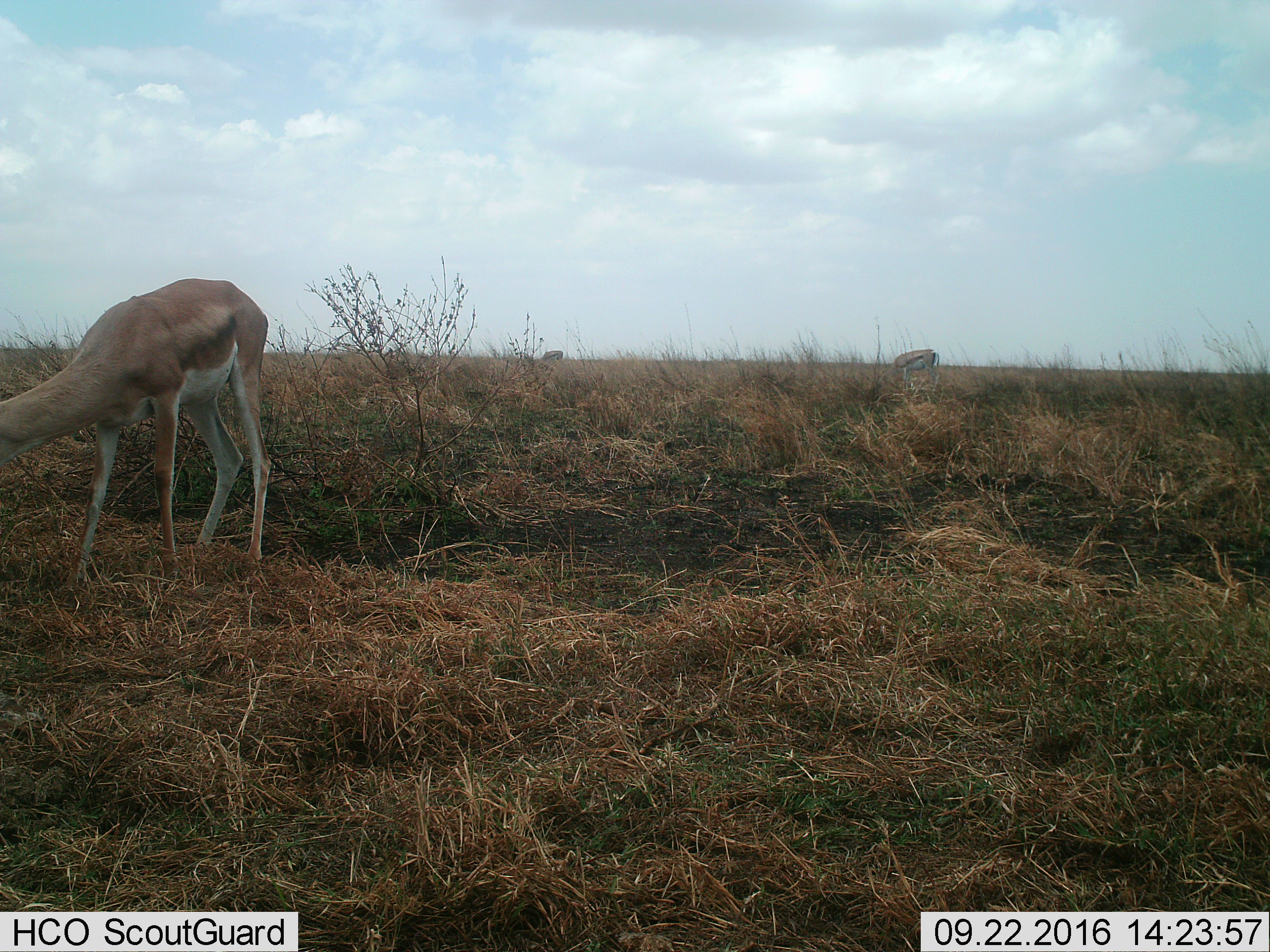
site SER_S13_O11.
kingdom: Animalia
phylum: Chordata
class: Mammalia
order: Artiodactyla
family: Bovidae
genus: Nanger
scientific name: Nanger granti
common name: grant's gazelle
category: gazellegrants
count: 1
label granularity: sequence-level